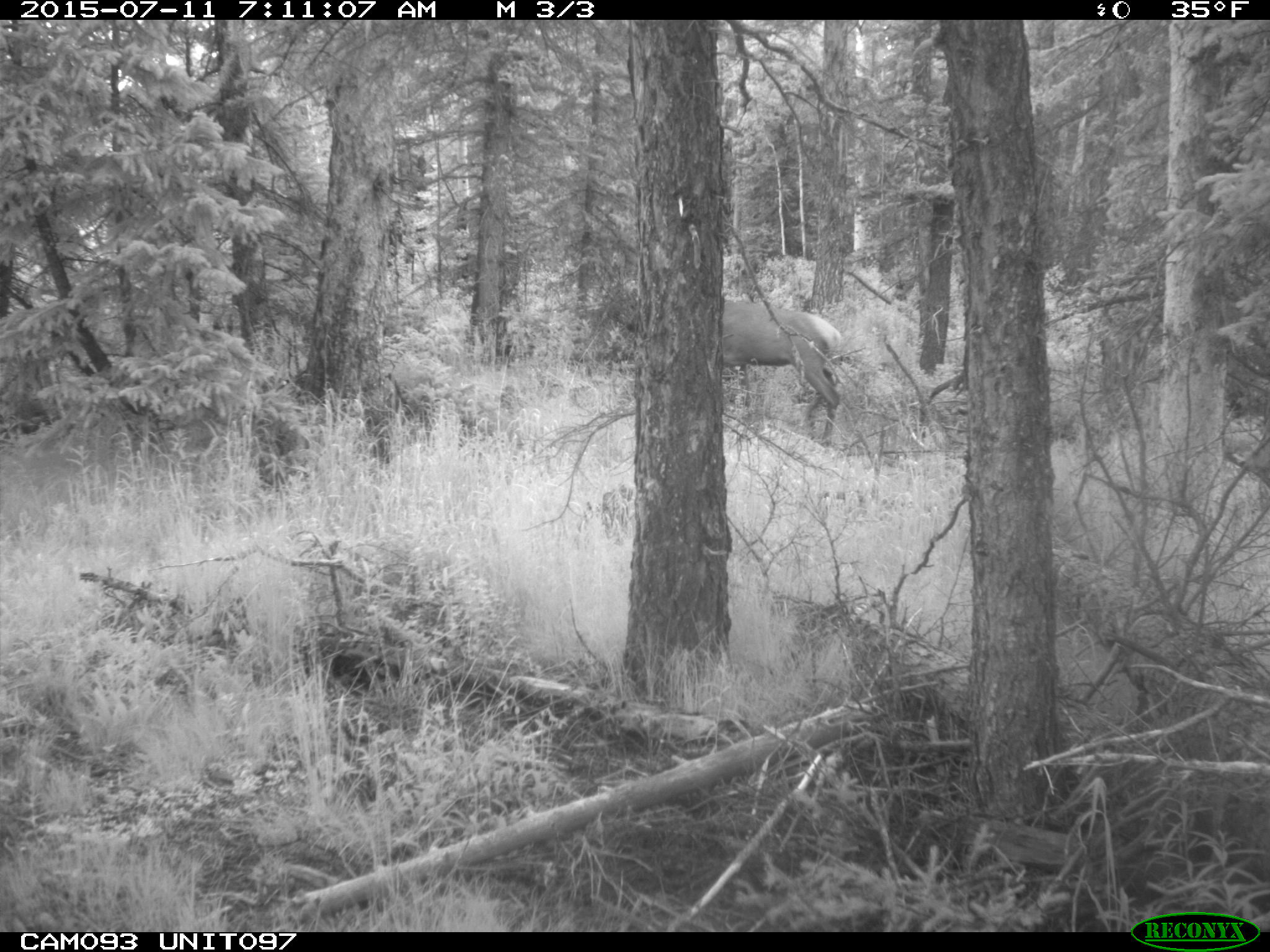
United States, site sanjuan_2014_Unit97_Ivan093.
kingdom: Animalia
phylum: Chordata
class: Mammalia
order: Artiodactyla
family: Cervidae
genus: Cervus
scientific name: Cervus elaphus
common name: red deer